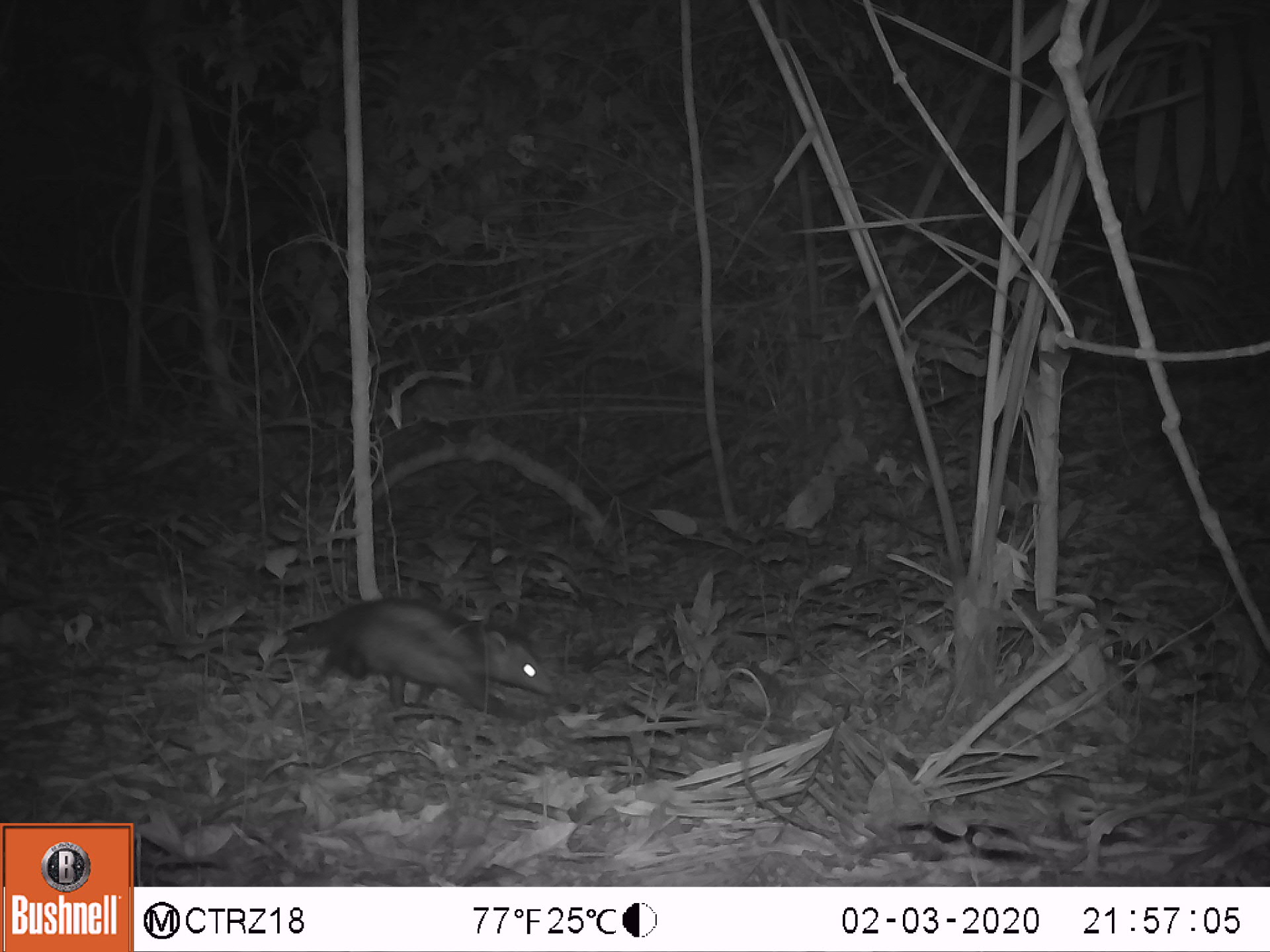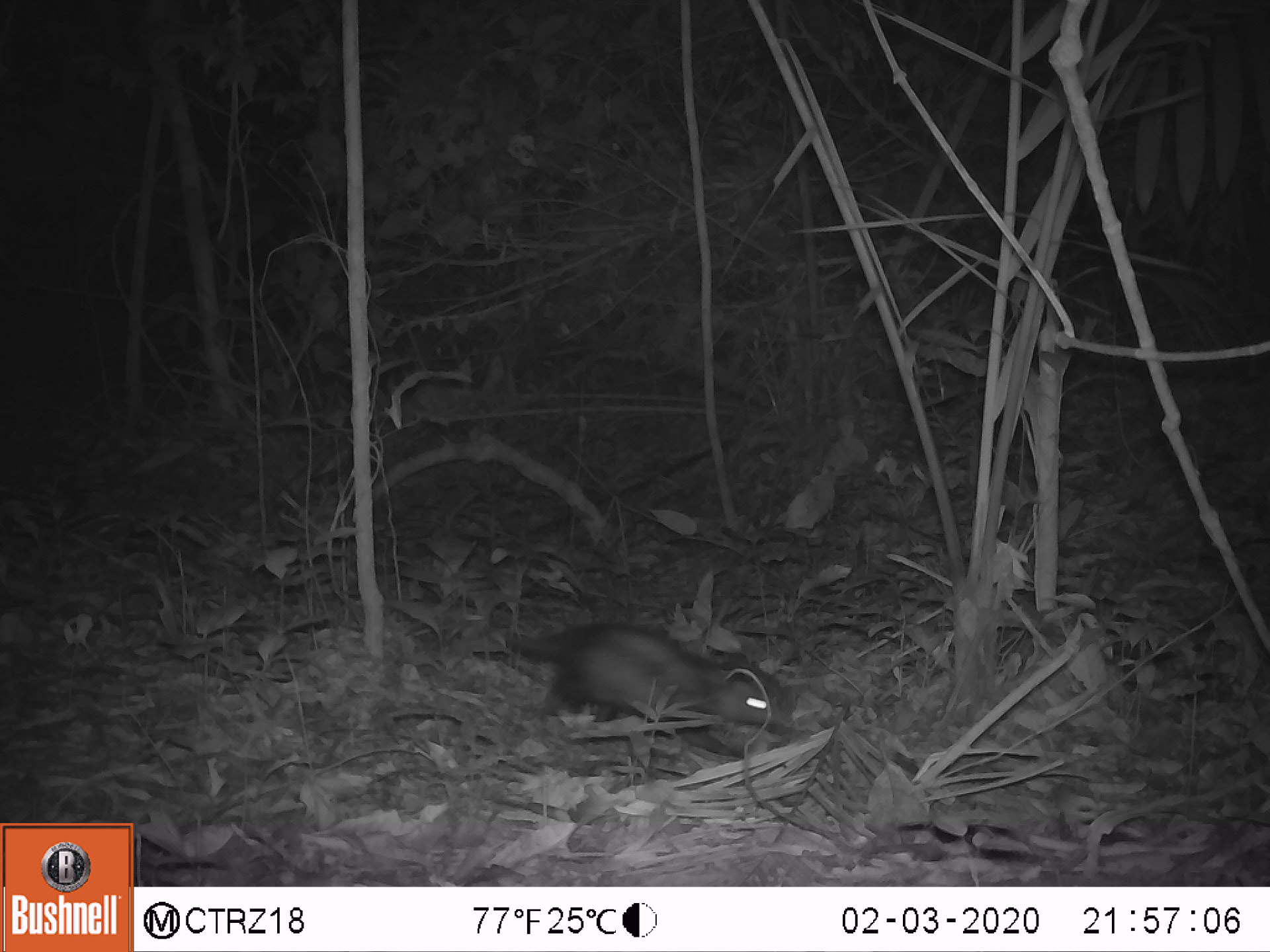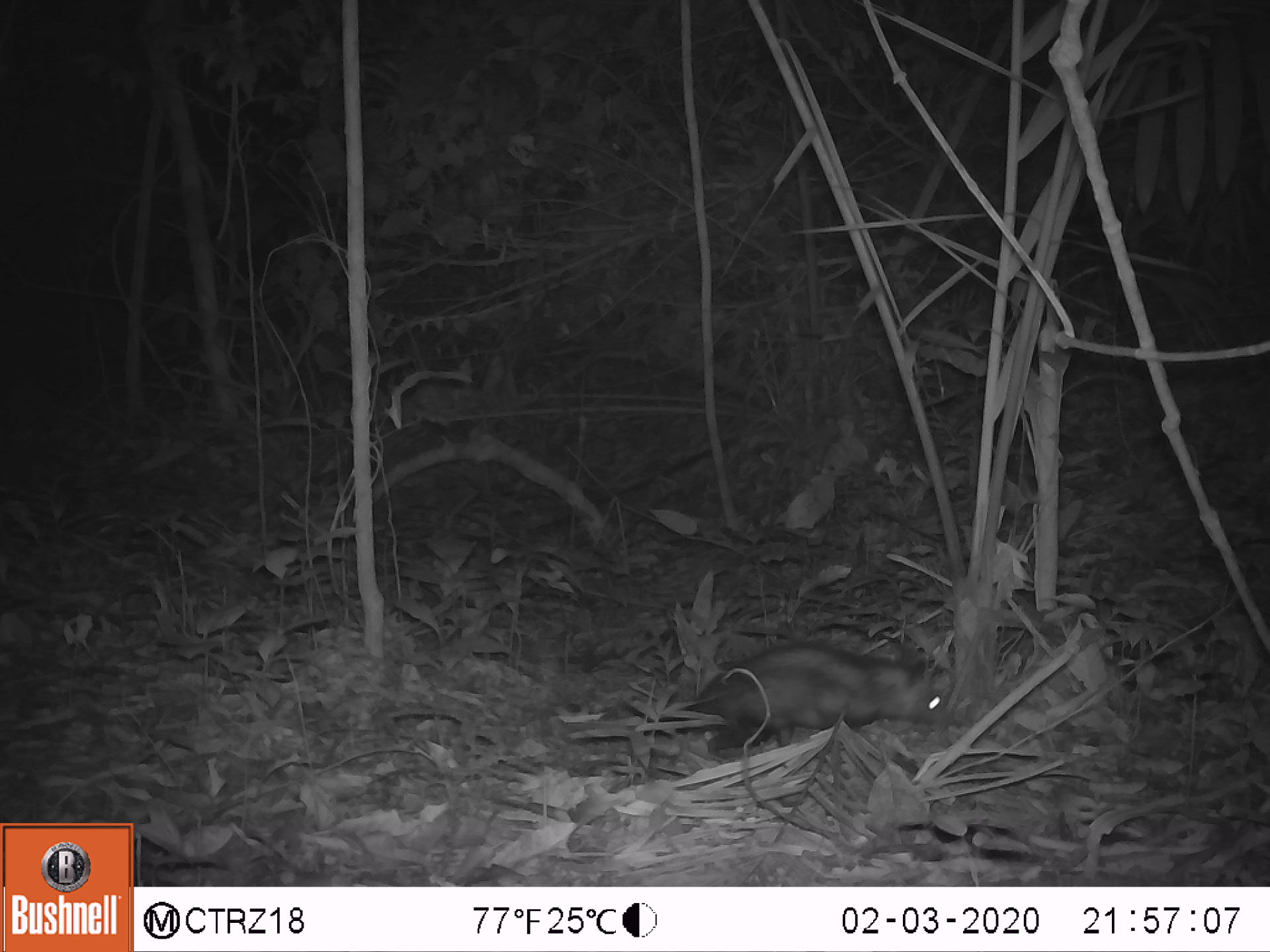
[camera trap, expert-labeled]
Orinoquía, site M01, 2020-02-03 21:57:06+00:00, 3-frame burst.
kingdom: Animalia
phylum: Chordata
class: Mammalia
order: Didelphimorphia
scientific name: Didelphimorphia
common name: possum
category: unknown possum